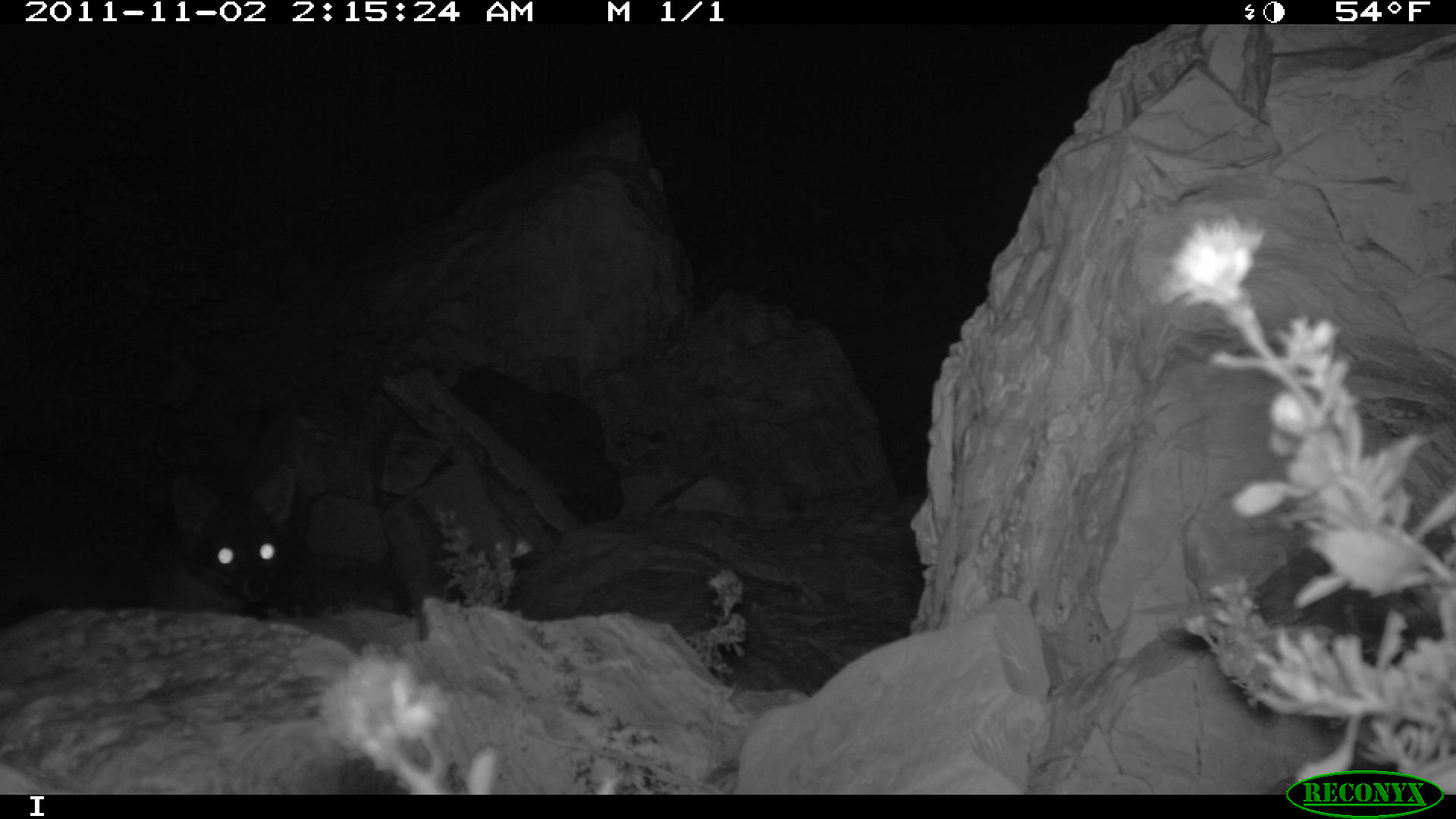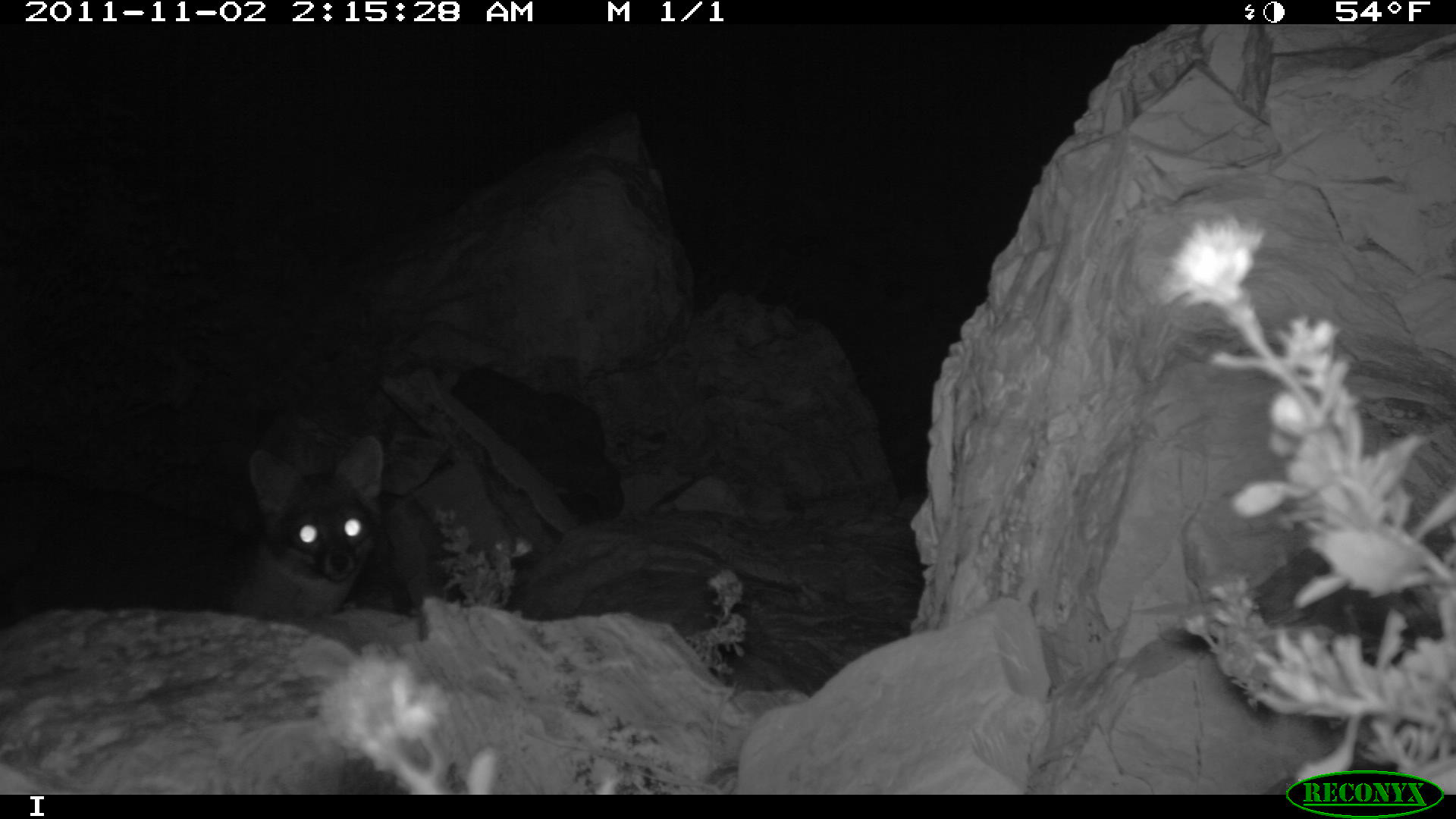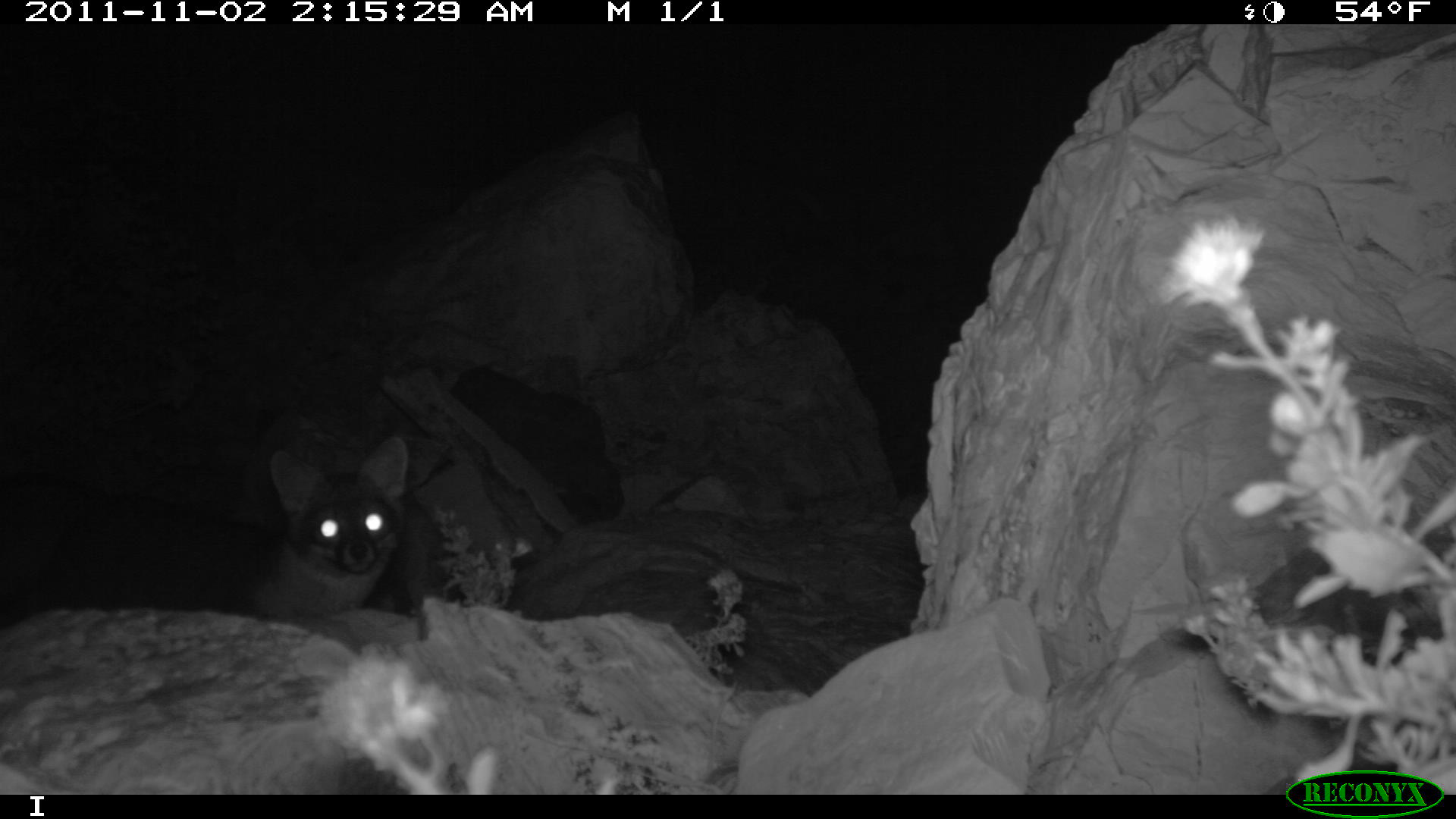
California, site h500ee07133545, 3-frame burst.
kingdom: Animalia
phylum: Chordata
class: Mammalia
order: Carnivora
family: Canidae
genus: Urocyon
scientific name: Urocyon littoralis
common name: island fox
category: fox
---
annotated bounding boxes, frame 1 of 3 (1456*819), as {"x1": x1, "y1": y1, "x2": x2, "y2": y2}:
fox: {"x1": 145, "y1": 465, "x2": 294, "y2": 613}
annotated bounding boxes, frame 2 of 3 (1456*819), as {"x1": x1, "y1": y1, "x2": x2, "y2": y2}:
fox: {"x1": 225, "y1": 435, "x2": 384, "y2": 617}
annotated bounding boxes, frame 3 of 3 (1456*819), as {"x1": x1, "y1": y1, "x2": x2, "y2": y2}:
fox: {"x1": 199, "y1": 436, "x2": 406, "y2": 620}